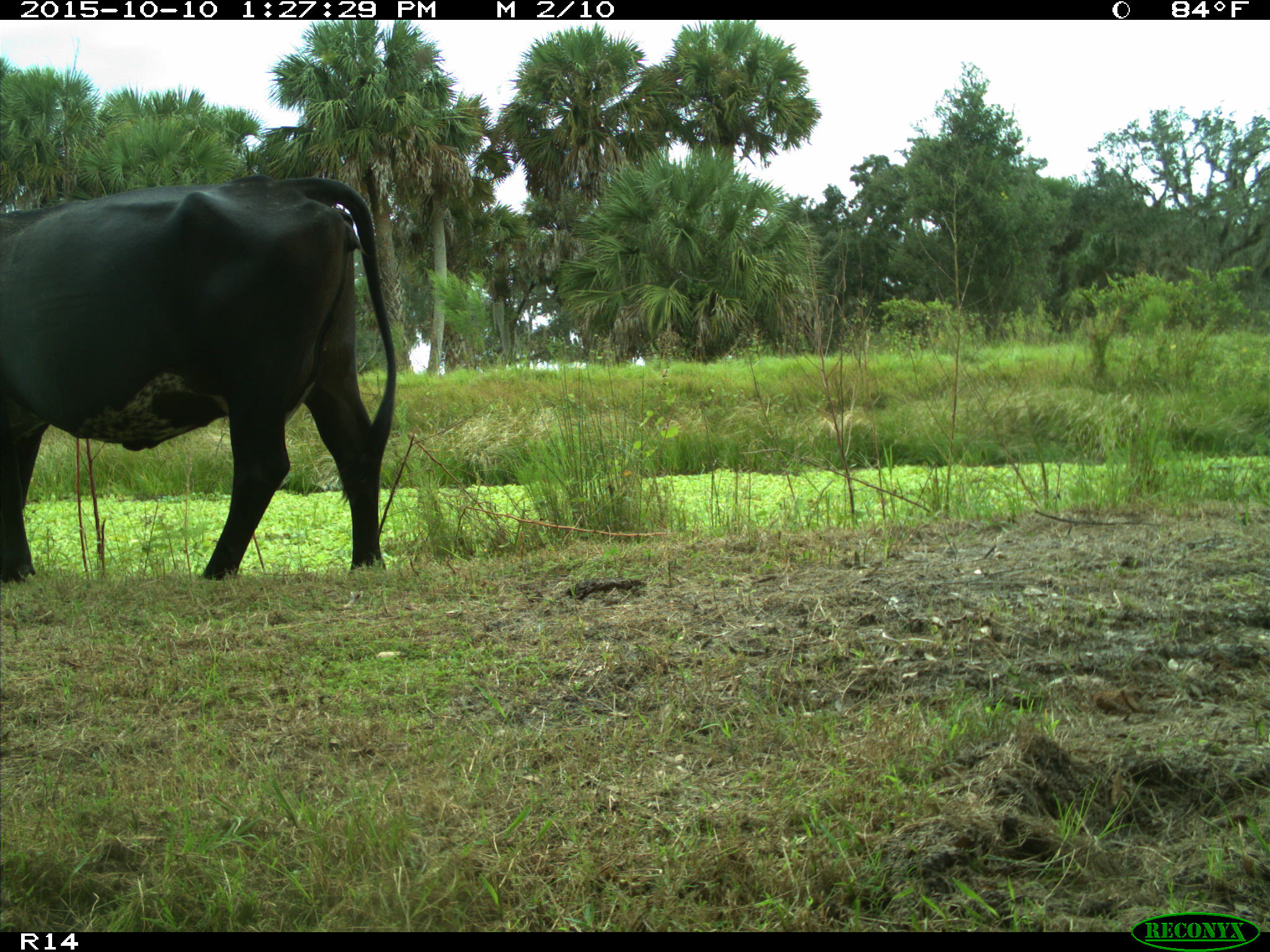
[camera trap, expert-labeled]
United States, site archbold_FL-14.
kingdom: Animalia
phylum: Chordata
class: Mammalia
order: Artiodactyla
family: Bovidae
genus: Bos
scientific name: Bos taurus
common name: domestic cow